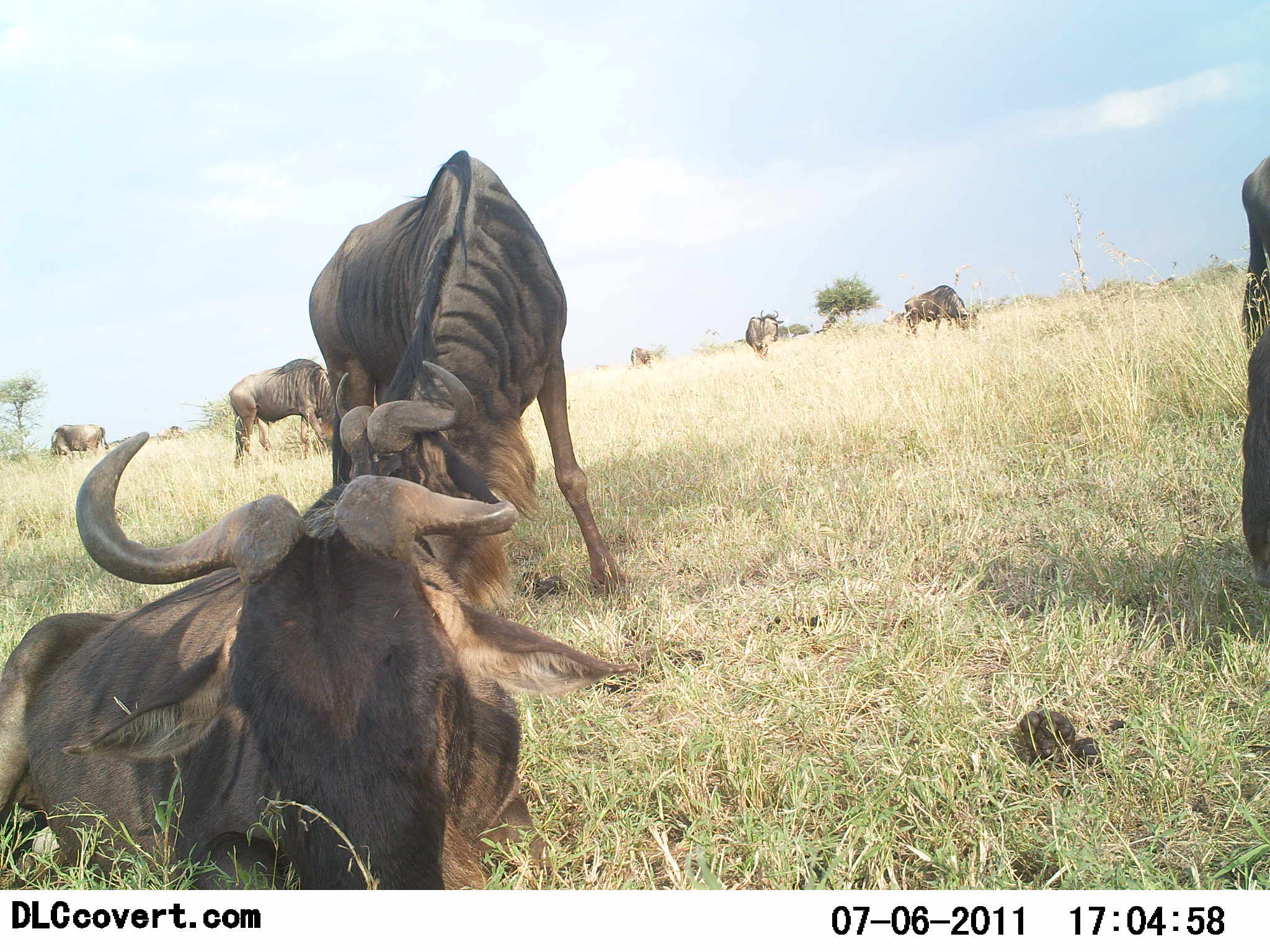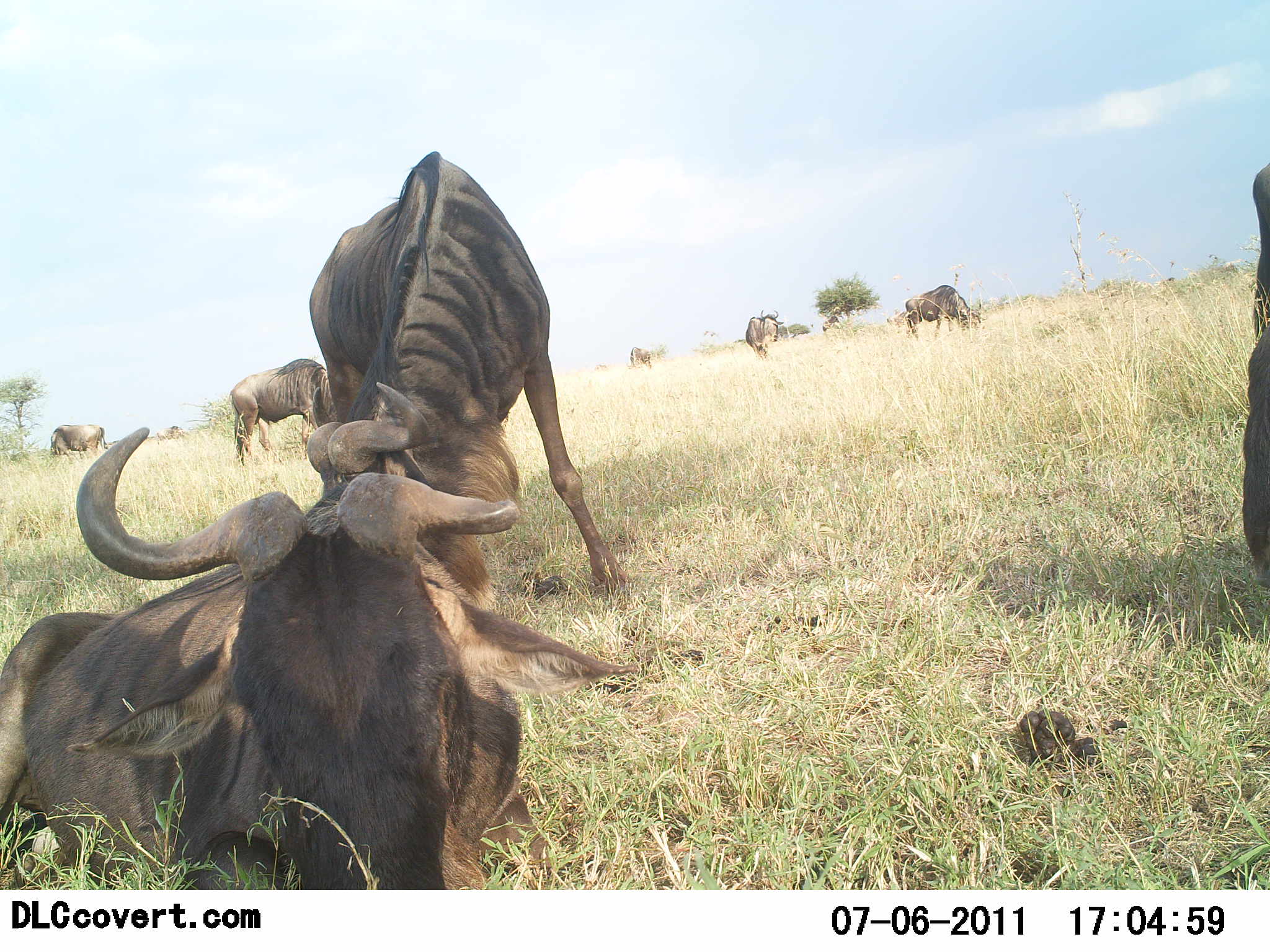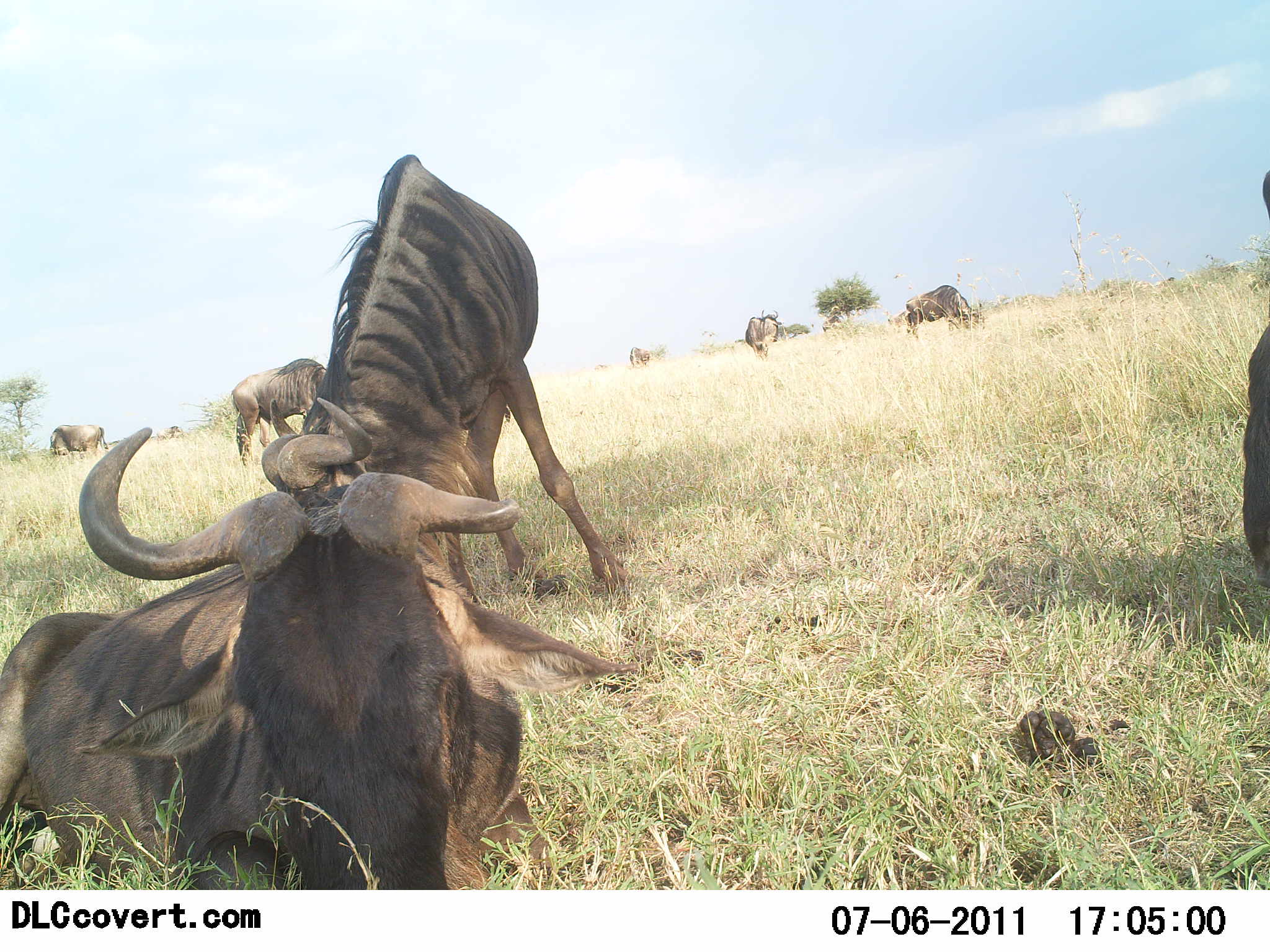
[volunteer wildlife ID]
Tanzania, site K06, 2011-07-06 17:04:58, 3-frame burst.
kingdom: Animalia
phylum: Chordata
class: Mammalia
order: Artiodactyla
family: Bovidae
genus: Connochaetes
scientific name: Connochaetes taurinus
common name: blue wildebeest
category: wildebeest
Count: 8.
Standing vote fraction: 54%.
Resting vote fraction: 100%.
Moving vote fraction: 15%.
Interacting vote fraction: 0%.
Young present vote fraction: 0%.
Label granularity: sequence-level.